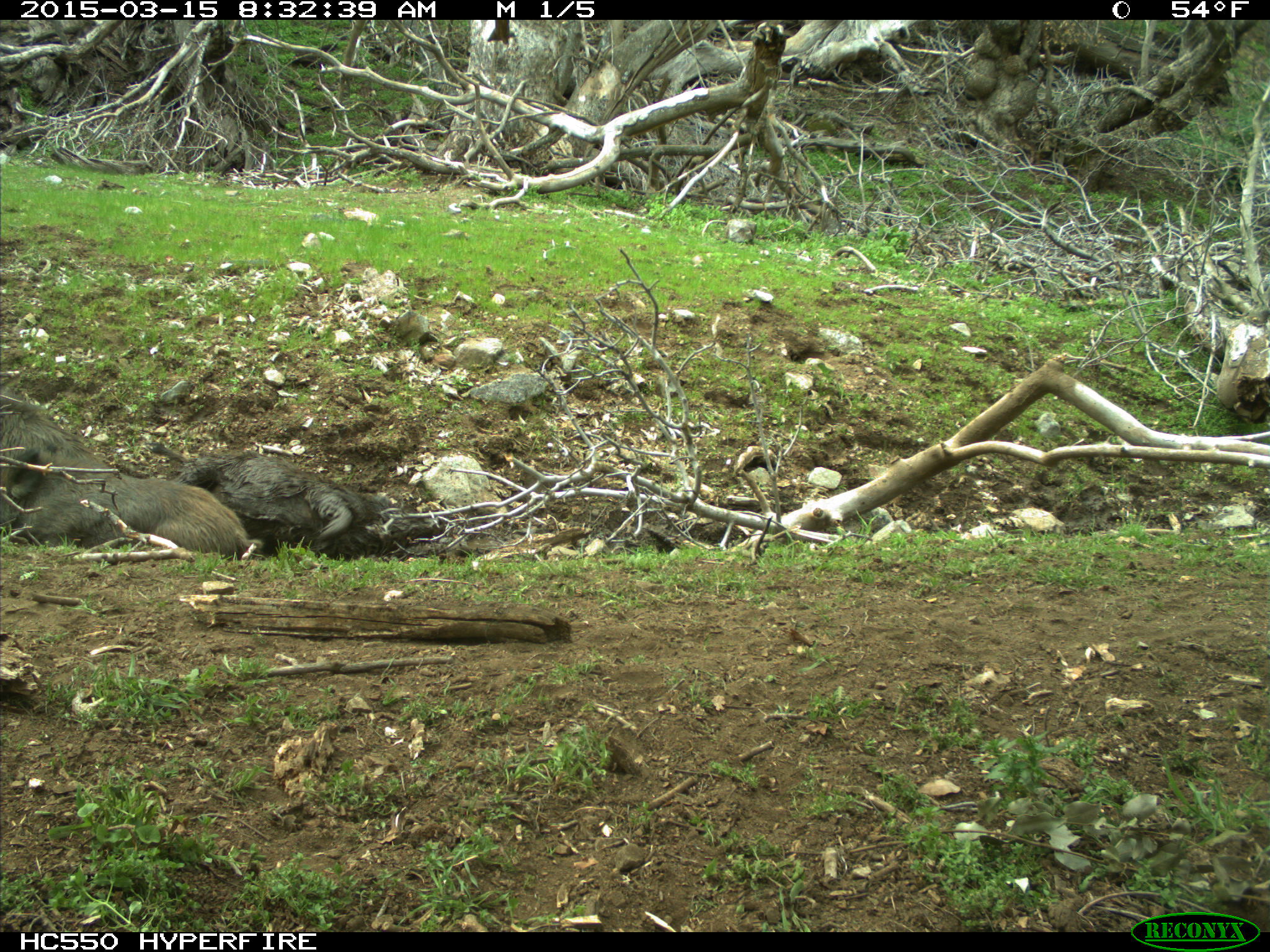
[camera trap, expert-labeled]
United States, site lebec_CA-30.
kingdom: Animalia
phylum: Chordata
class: Mammalia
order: Artiodactyla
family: Suidae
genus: Sus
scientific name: Sus scrofa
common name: wild boar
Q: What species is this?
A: Sus scrofa (wild boar).